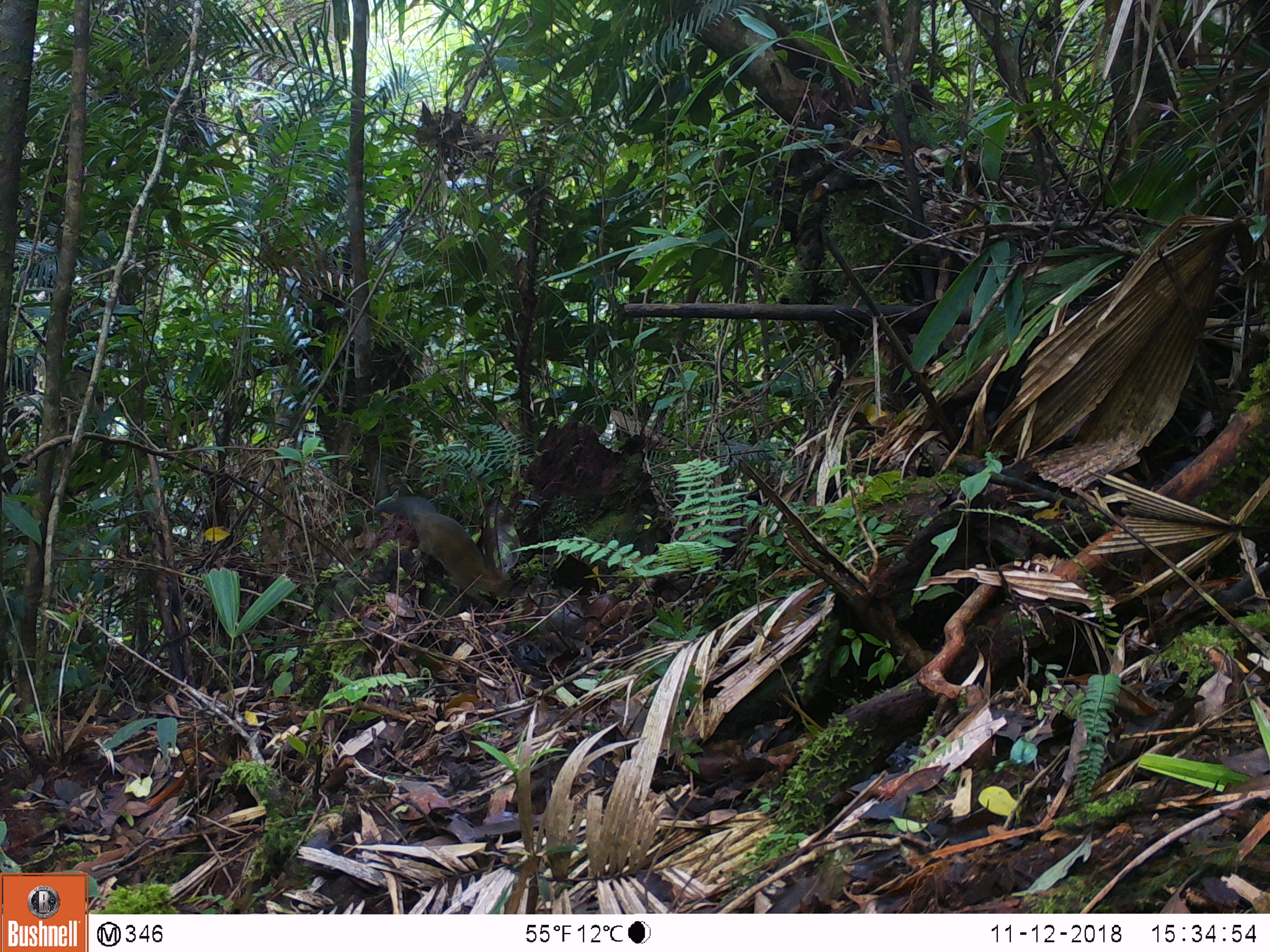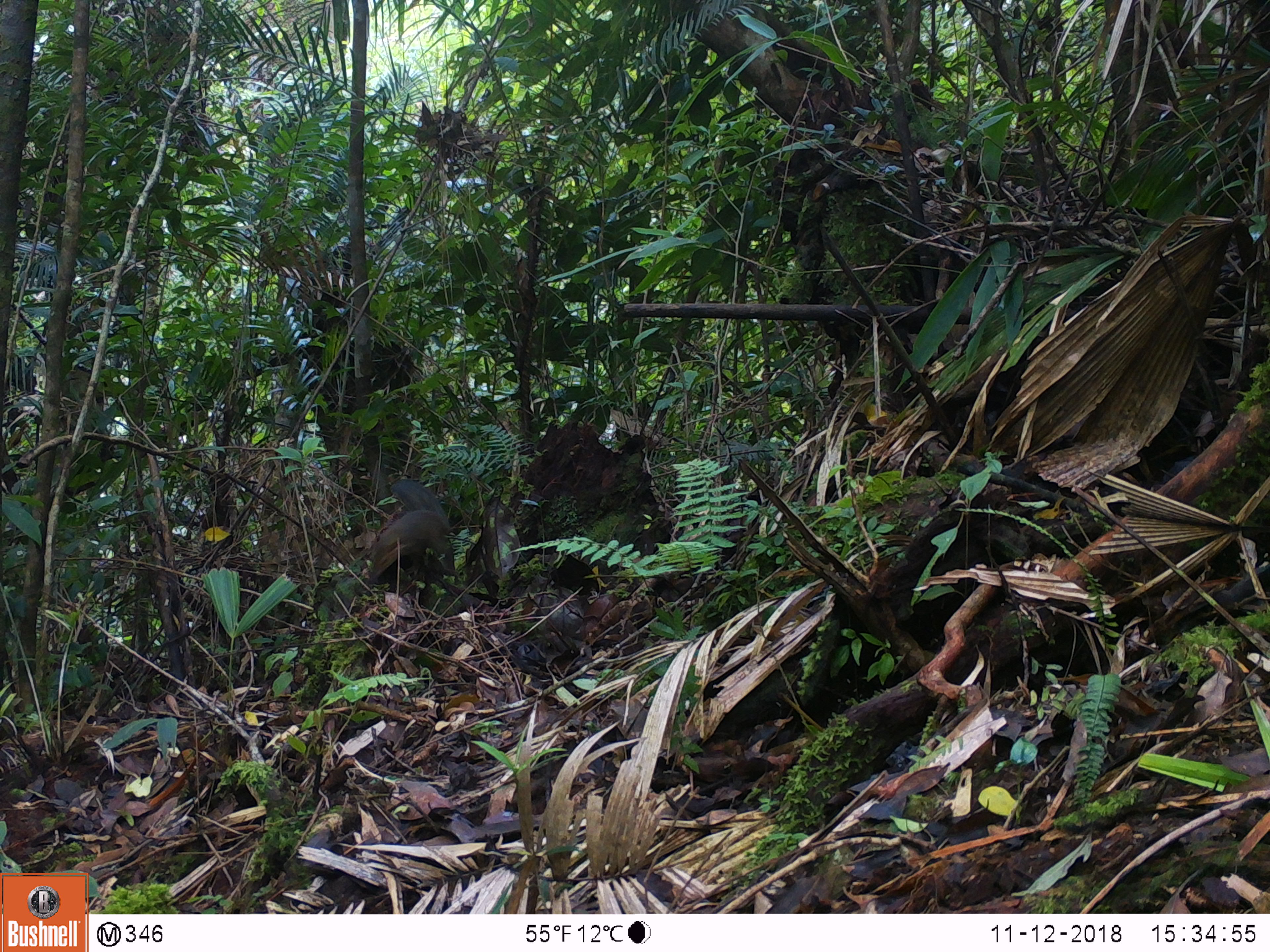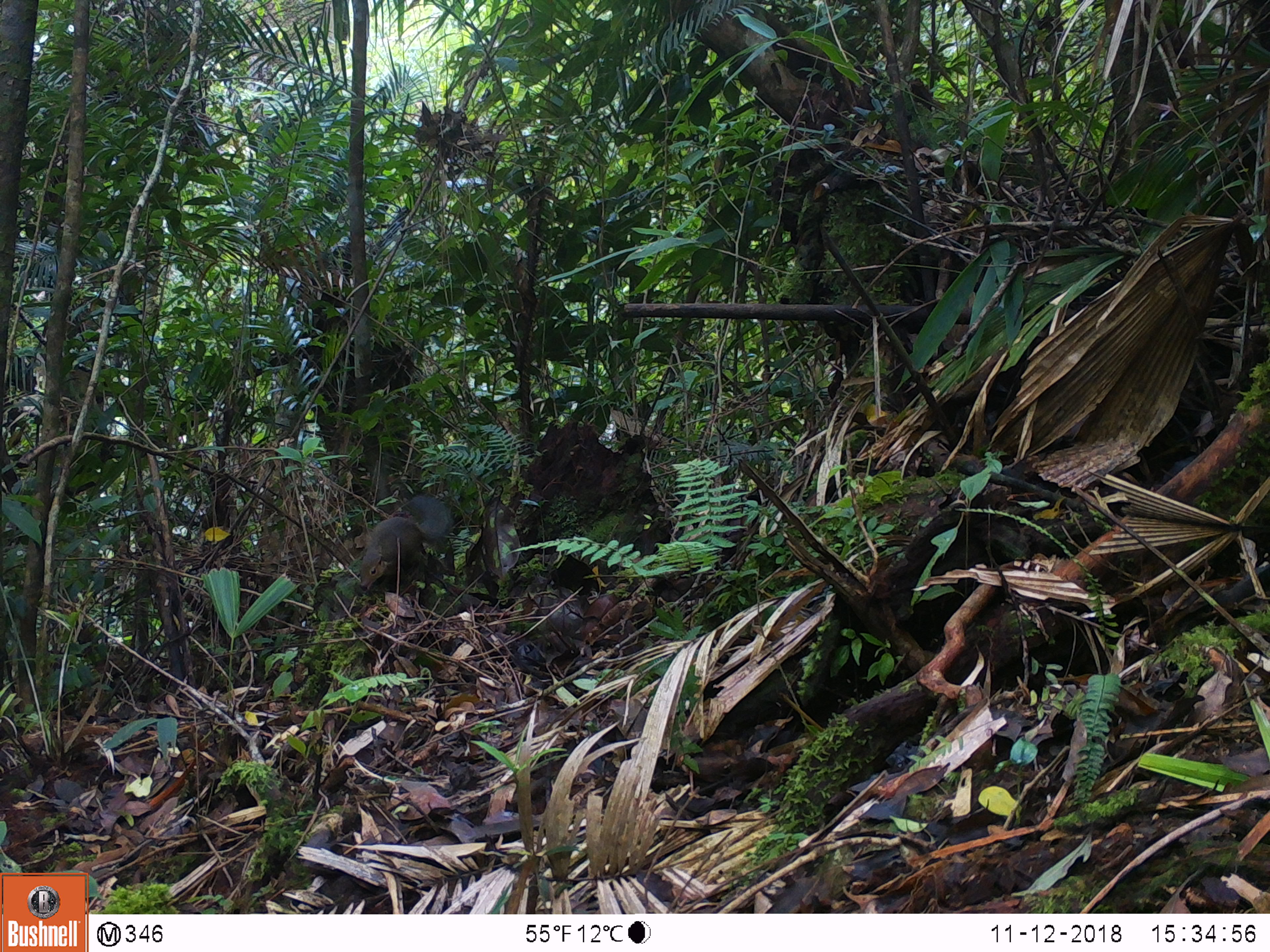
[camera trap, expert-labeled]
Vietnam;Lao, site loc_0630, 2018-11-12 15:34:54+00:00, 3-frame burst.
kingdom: Animalia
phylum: Chordata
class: Mammalia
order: Rodentia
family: Sciuridae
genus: Dremomys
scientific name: Dremomys rufigenis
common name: red-cheeked squirrel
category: red cheeked squirrel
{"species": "red cheeked squirrel (red-cheeked squirrel) (Dremomys rufigenis)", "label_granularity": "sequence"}